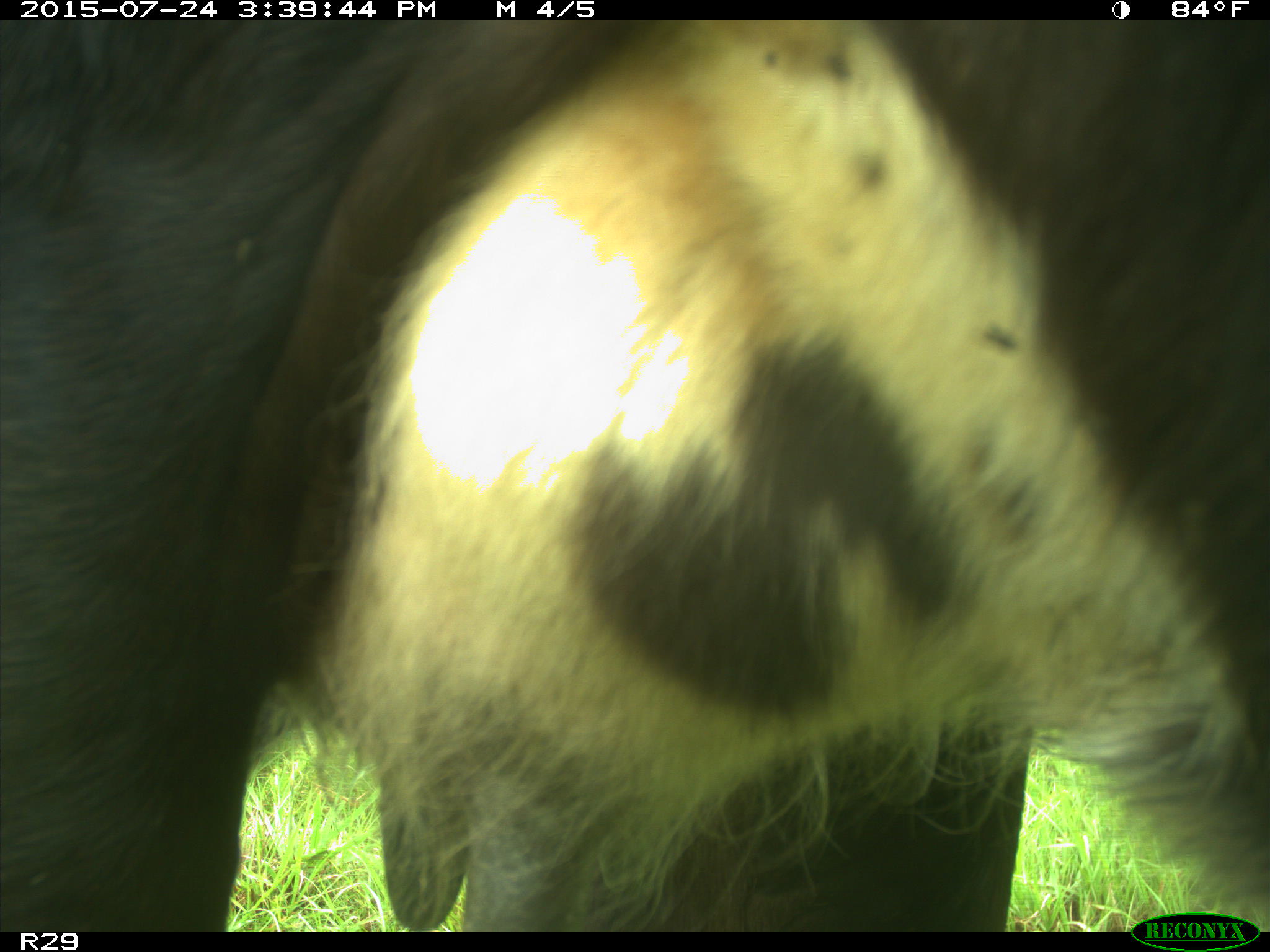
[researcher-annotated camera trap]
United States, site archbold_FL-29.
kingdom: Animalia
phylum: Chordata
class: Mammalia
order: Artiodactyla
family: Bovidae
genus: Bos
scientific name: Bos taurus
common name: domestic cow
Bos taurus (domestic cow).